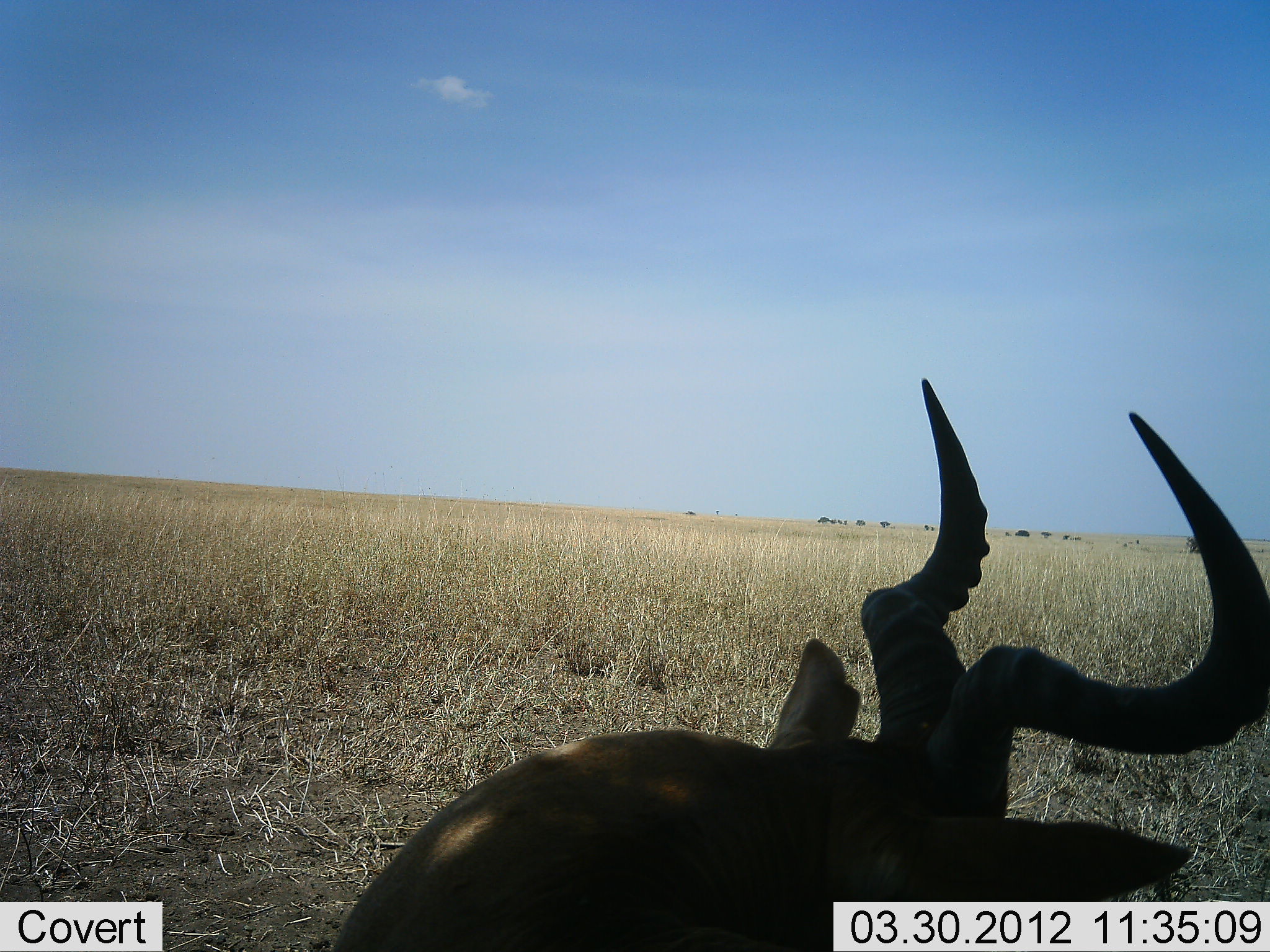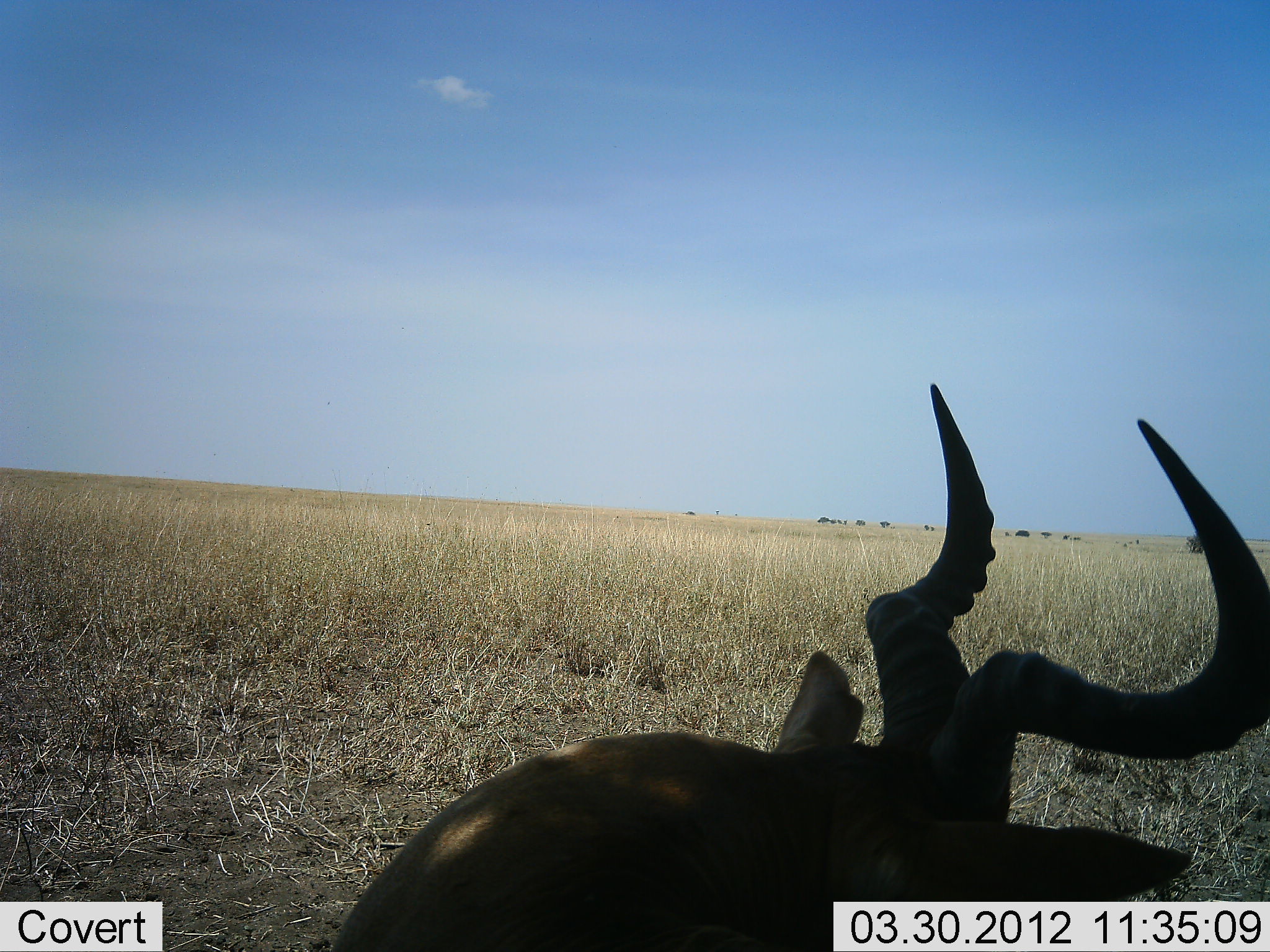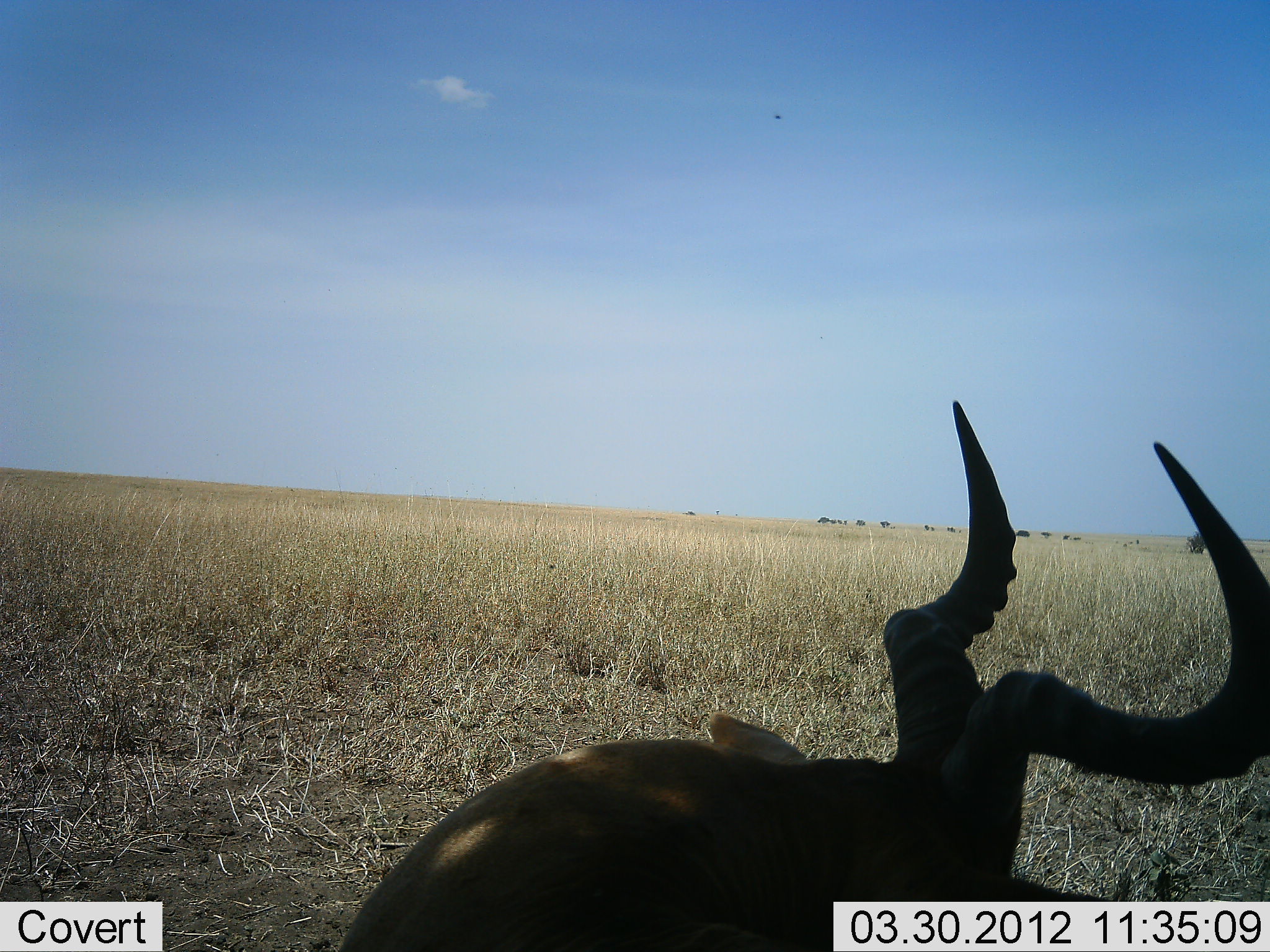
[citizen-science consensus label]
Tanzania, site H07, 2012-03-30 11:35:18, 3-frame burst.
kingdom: Animalia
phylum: Chordata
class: Mammalia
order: Artiodactyla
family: Bovidae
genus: Alcelaphus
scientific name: Alcelaphus buselaphus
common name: hartebeest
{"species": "hartebeest (Alcelaphus buselaphus)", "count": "1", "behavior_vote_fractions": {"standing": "12%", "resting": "88%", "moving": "0%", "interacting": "0%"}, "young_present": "0%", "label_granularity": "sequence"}